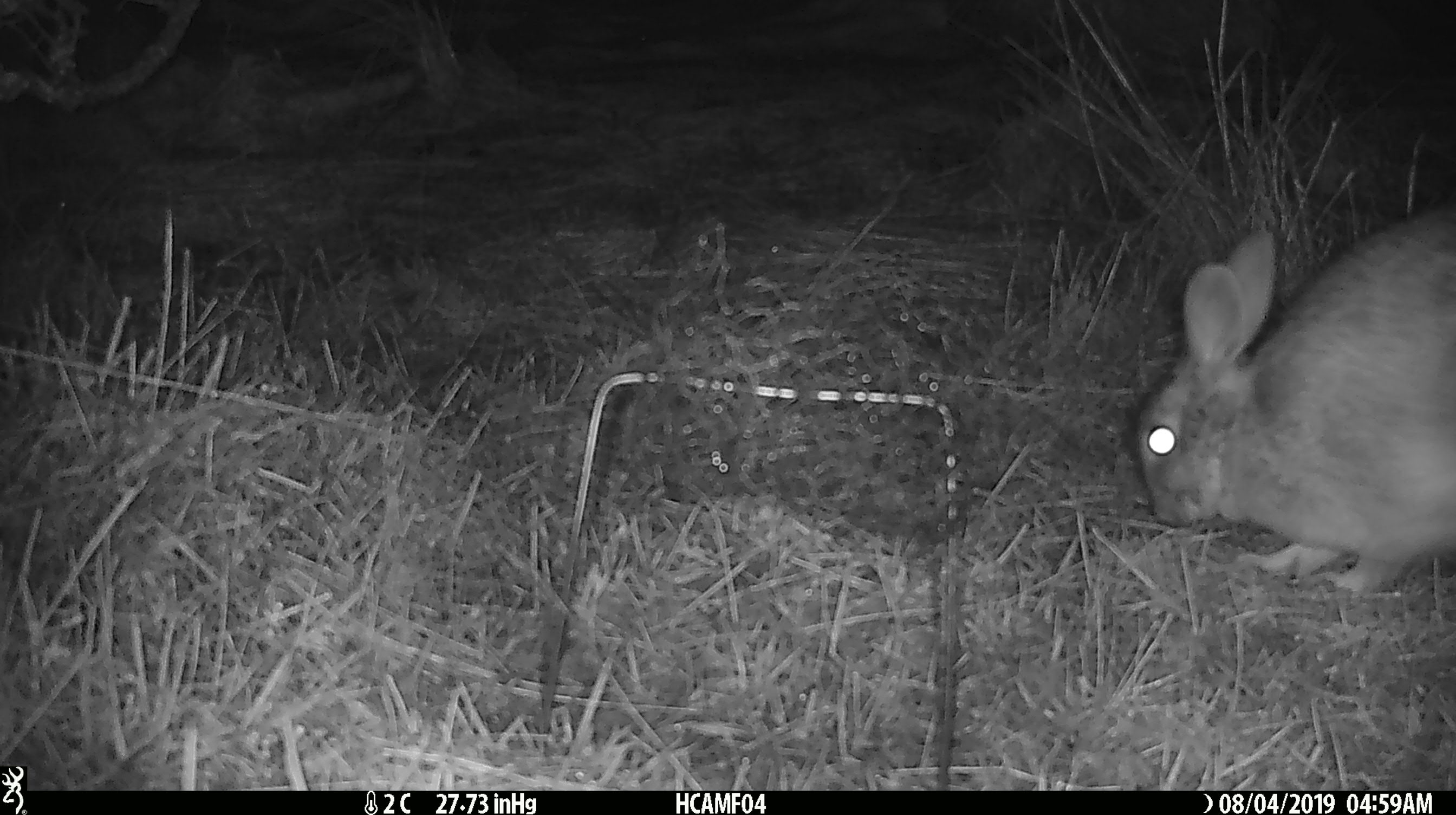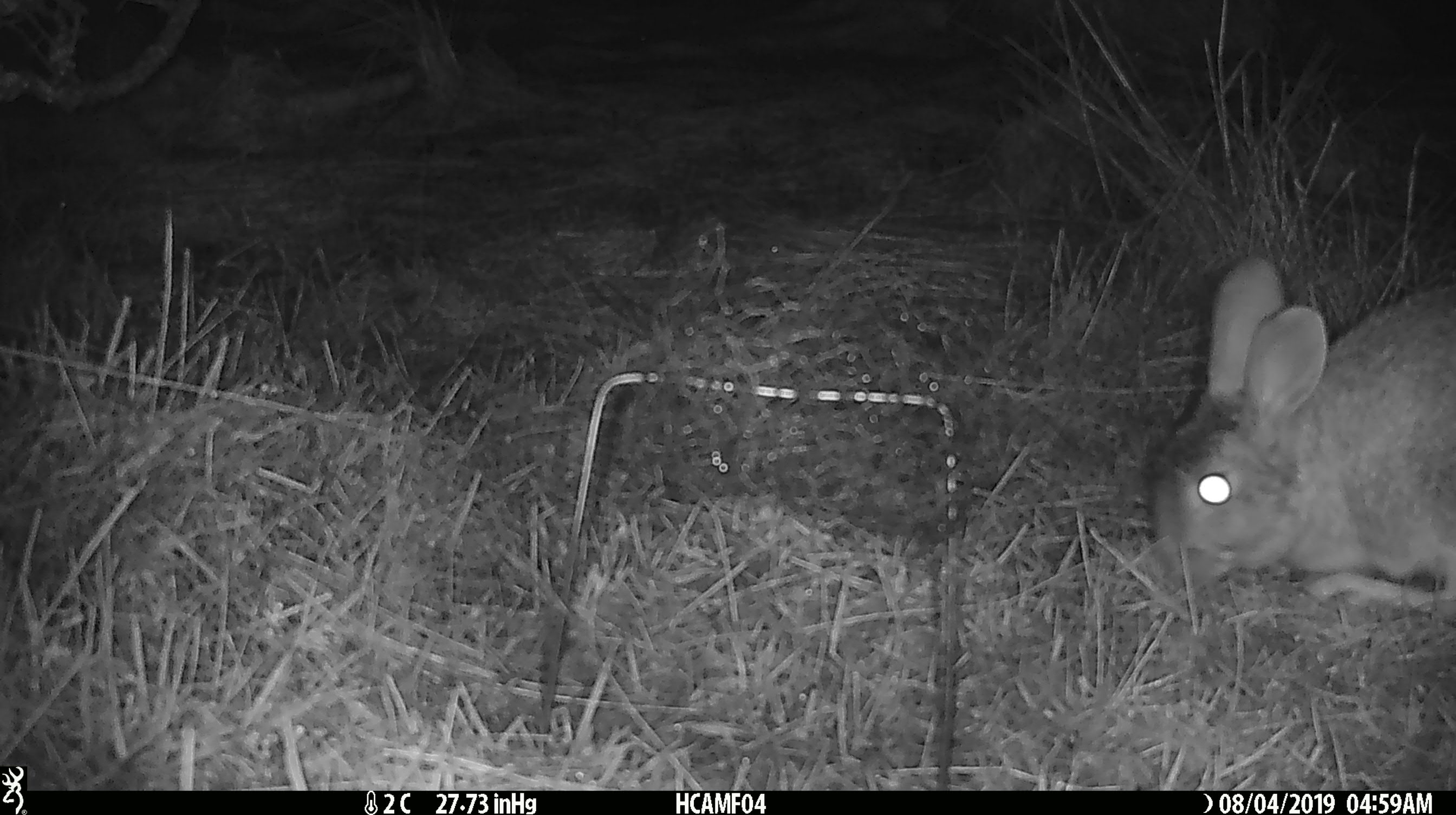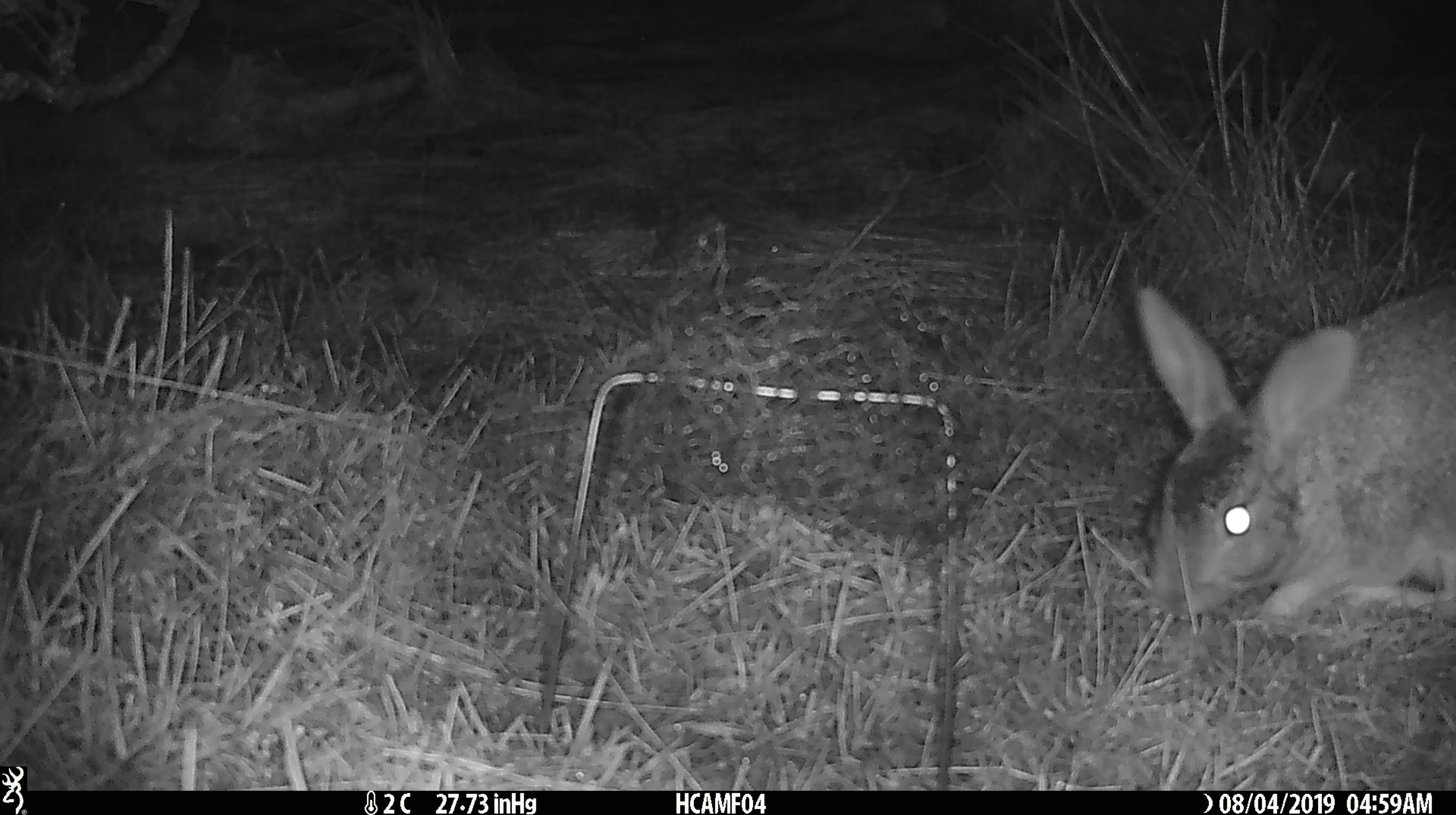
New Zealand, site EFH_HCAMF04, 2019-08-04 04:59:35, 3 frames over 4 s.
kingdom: Animalia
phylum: Chordata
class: Mammalia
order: Lagomorpha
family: Leporidae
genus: Lepus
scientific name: Lepus europaeus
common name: brown hare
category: hare